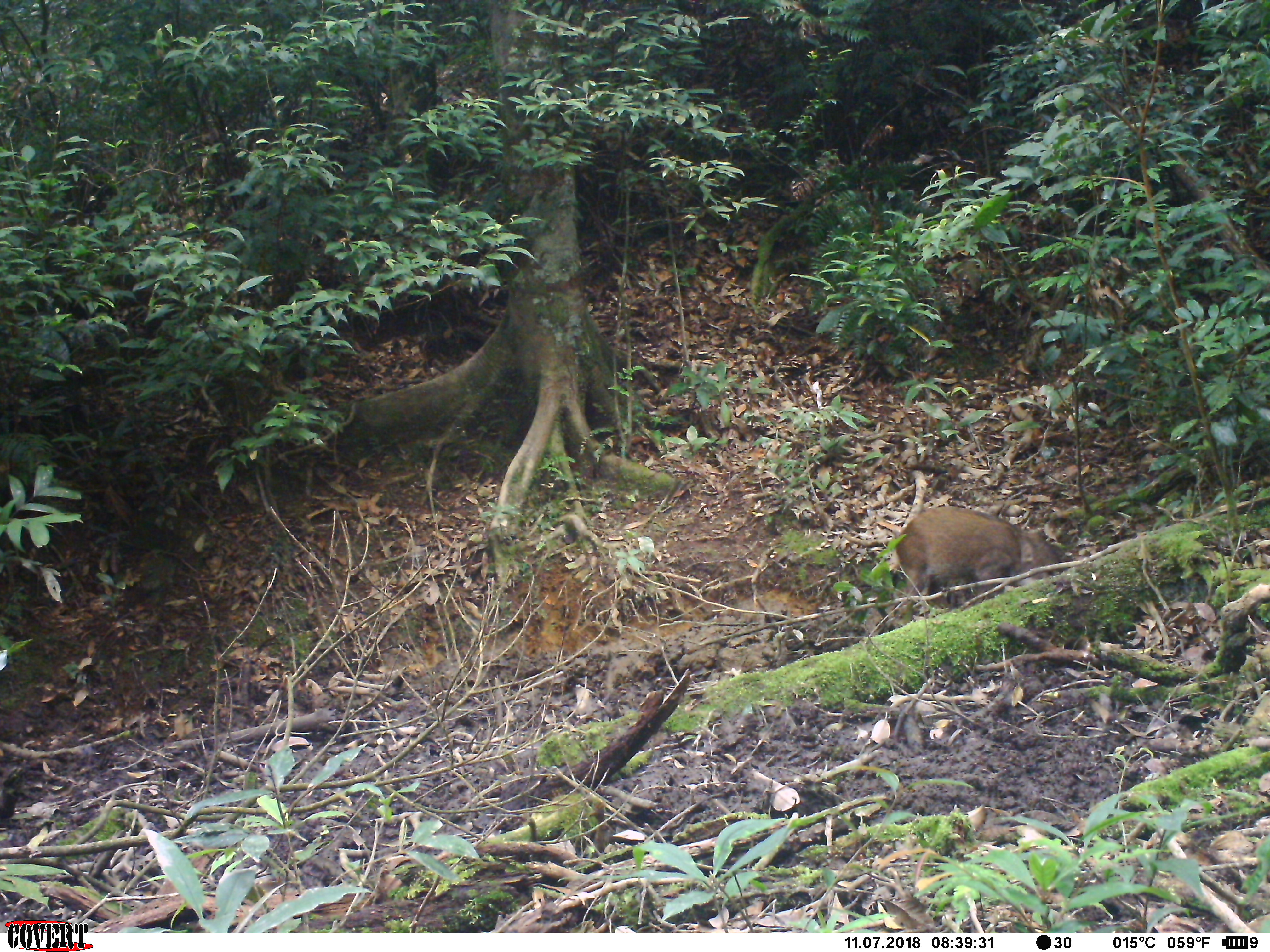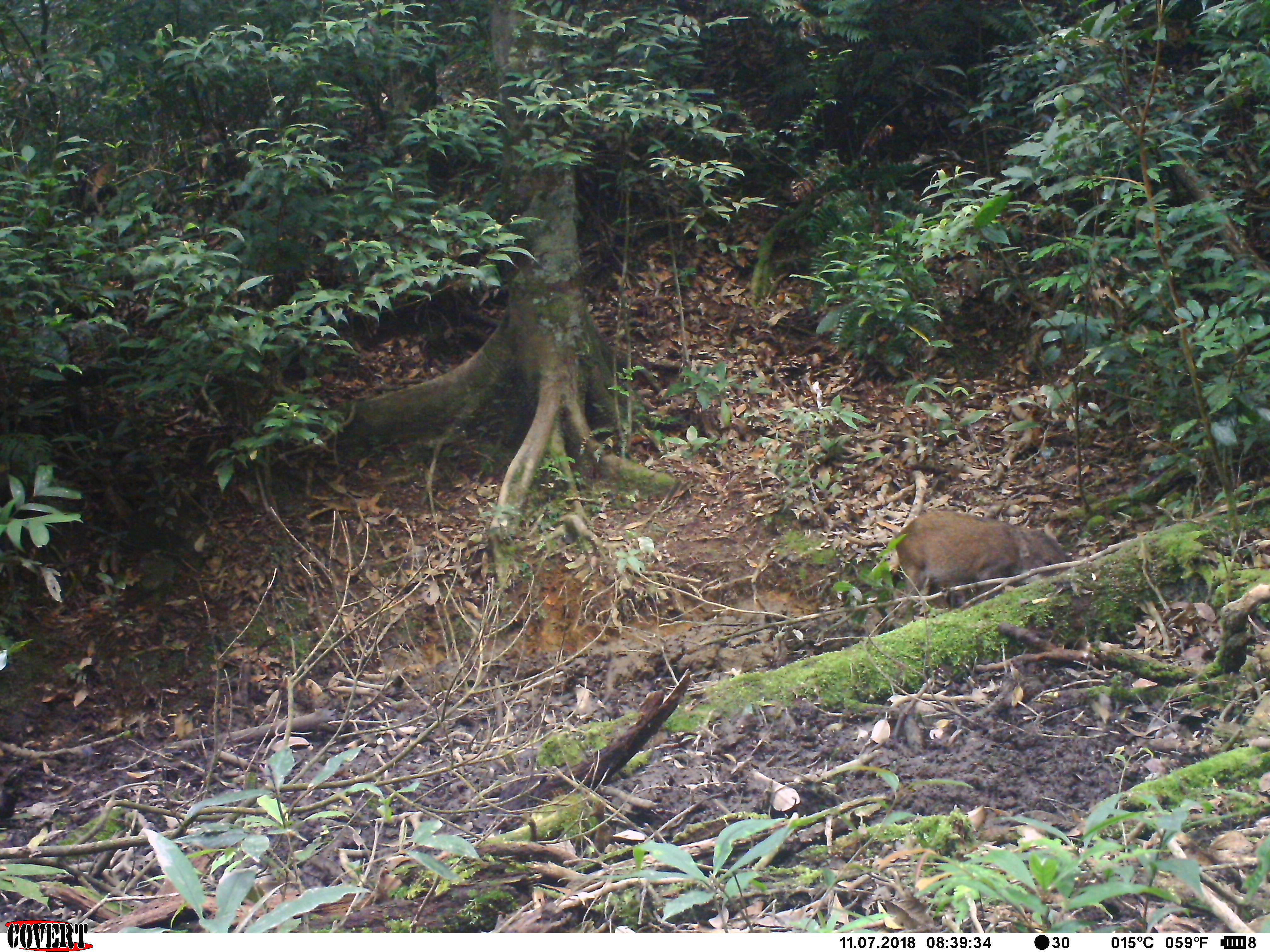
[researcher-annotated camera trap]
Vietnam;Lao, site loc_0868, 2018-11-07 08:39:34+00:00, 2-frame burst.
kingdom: Animalia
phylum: Chordata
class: Mammalia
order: Artiodactyla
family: Suidae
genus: Sus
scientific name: Sus scrofa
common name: eurasian wild pig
Eurasian wild pig (Sus scrofa). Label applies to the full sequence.